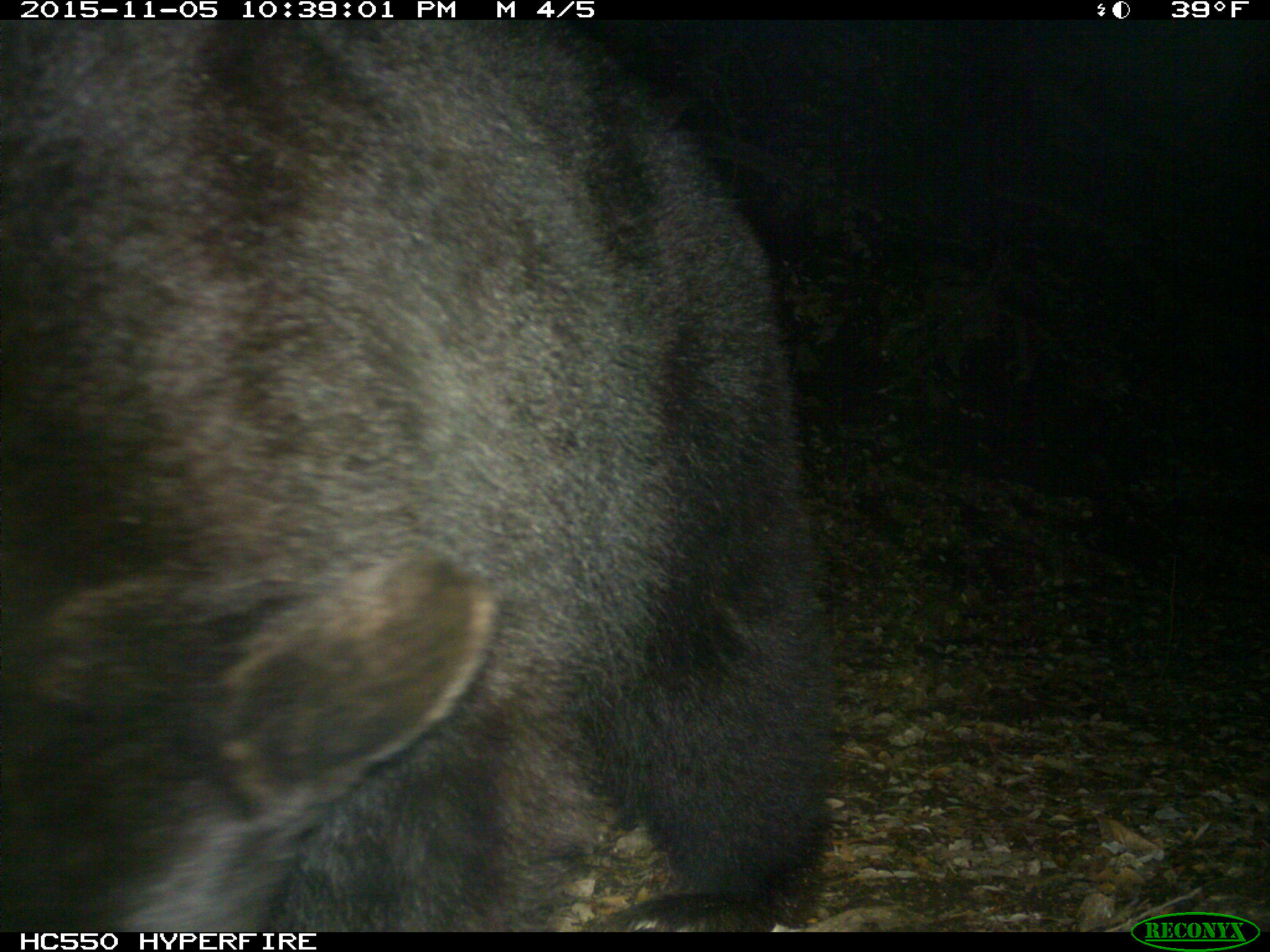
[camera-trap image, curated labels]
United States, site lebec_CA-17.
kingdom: Animalia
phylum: Chordata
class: Mammalia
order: Carnivora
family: Ursidae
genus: Ursus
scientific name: Ursus americanus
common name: american black bear